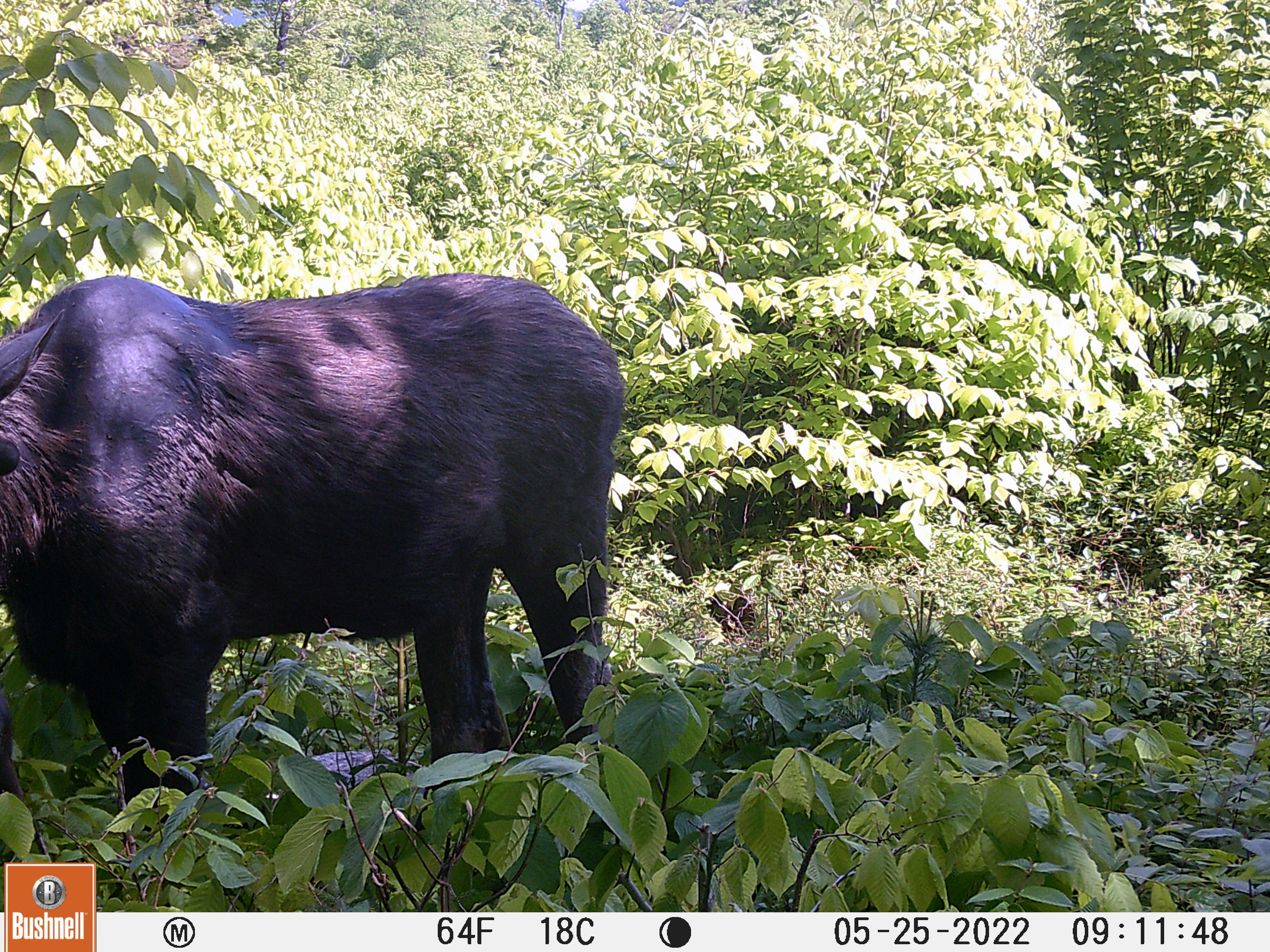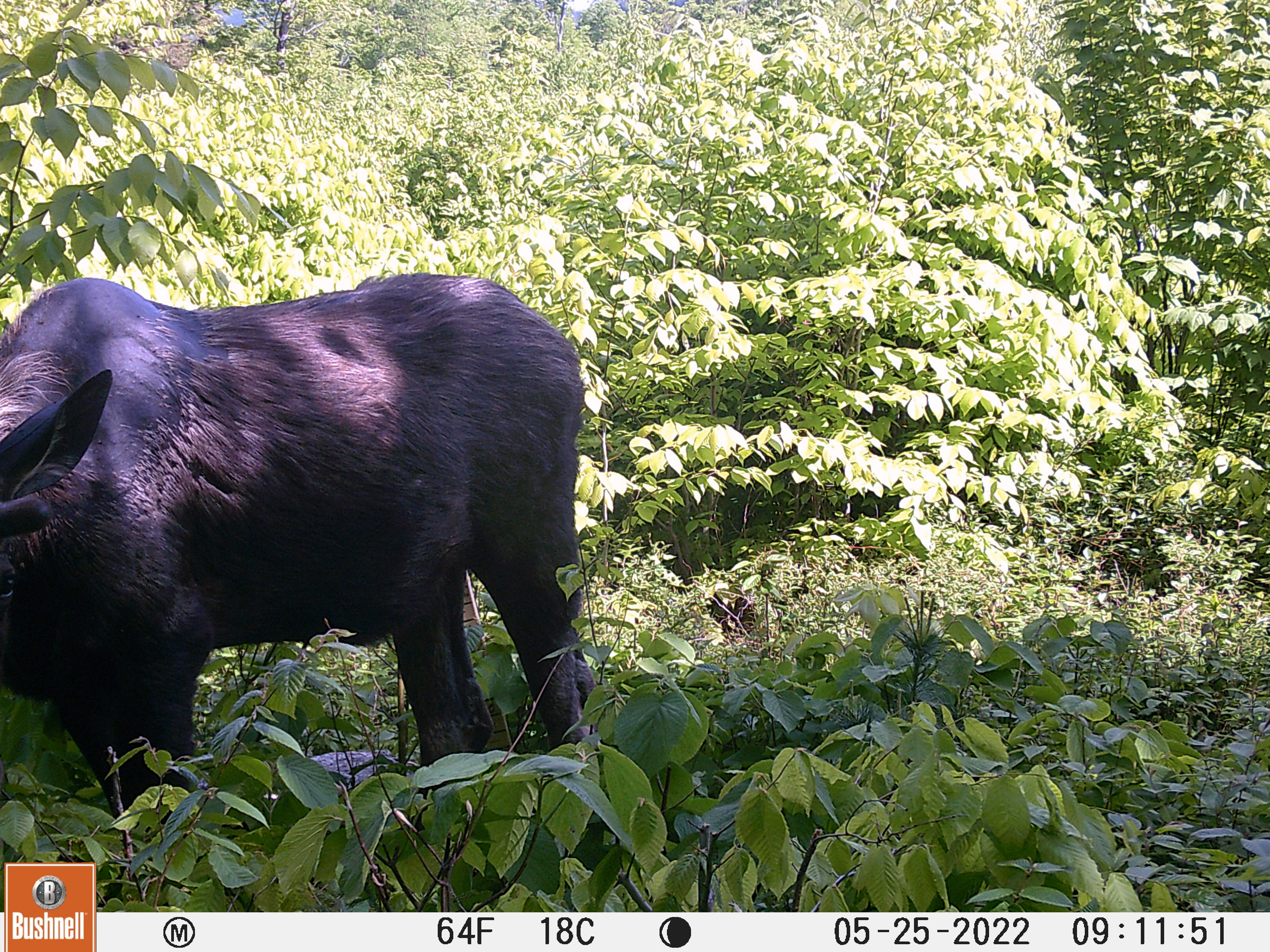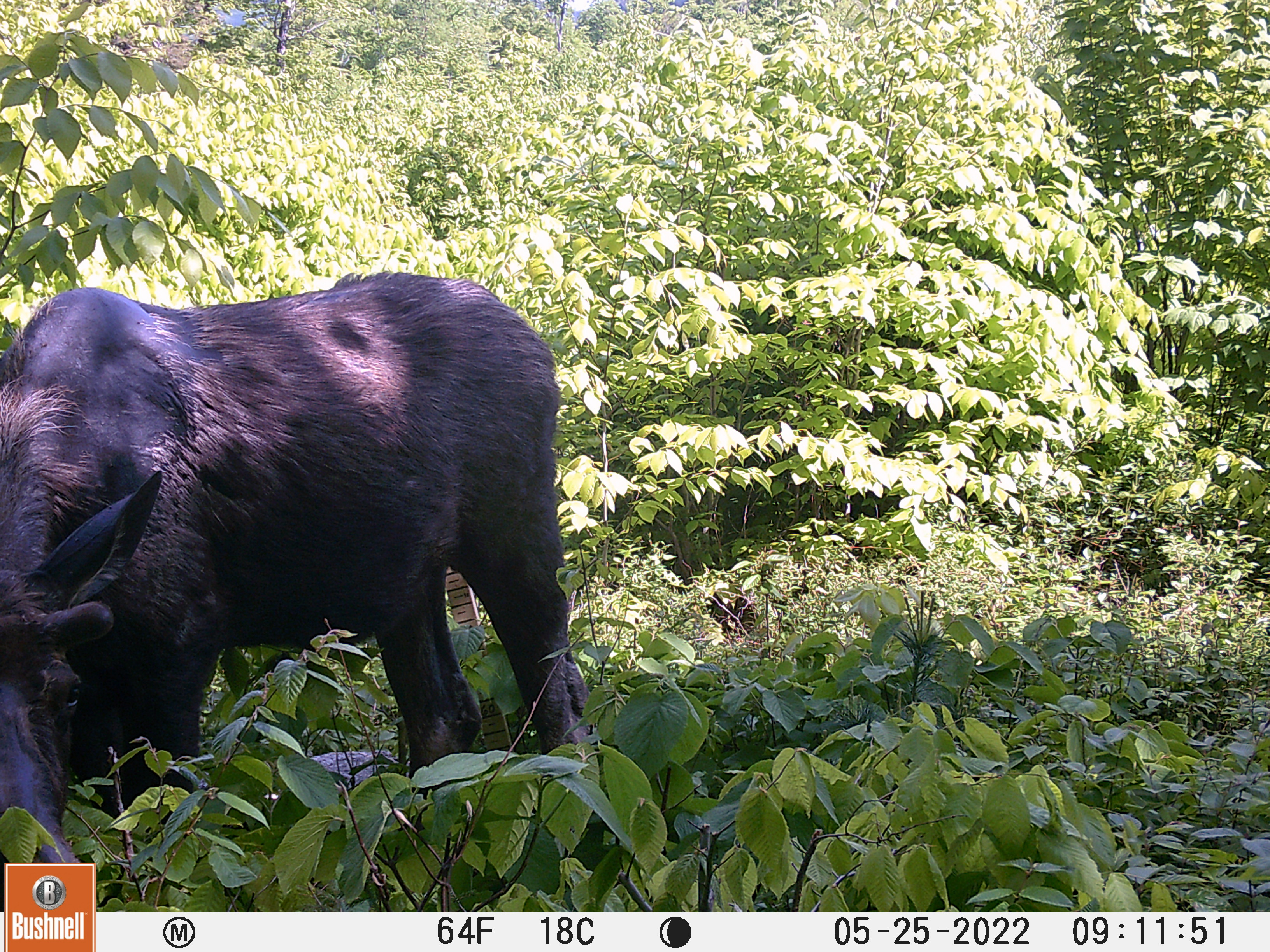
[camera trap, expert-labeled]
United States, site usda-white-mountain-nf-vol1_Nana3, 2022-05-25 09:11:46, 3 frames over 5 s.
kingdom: Animalia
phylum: Chordata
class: Mammalia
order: Artiodactyla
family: Cervidae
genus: Alces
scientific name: Alces alces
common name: moose